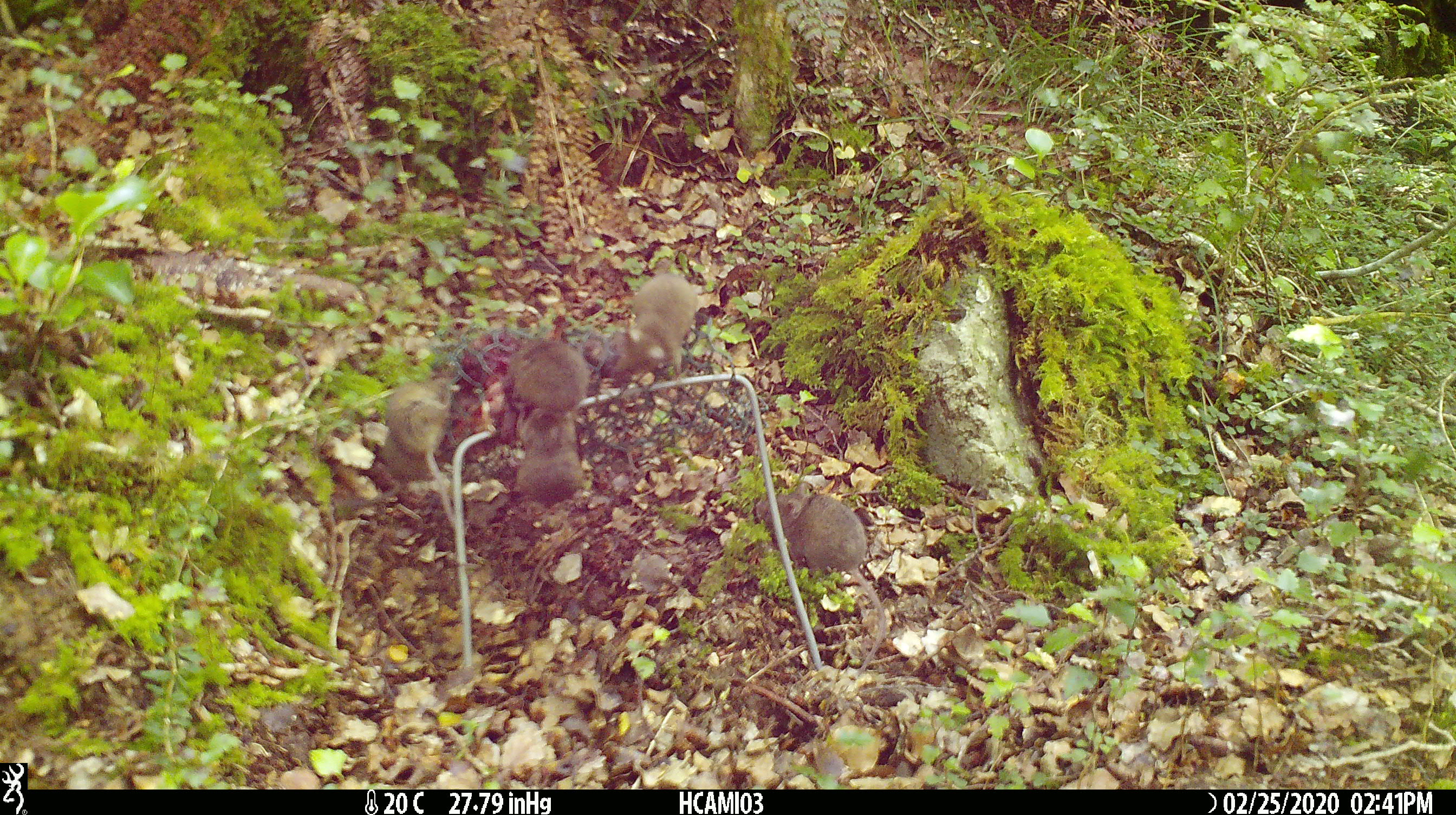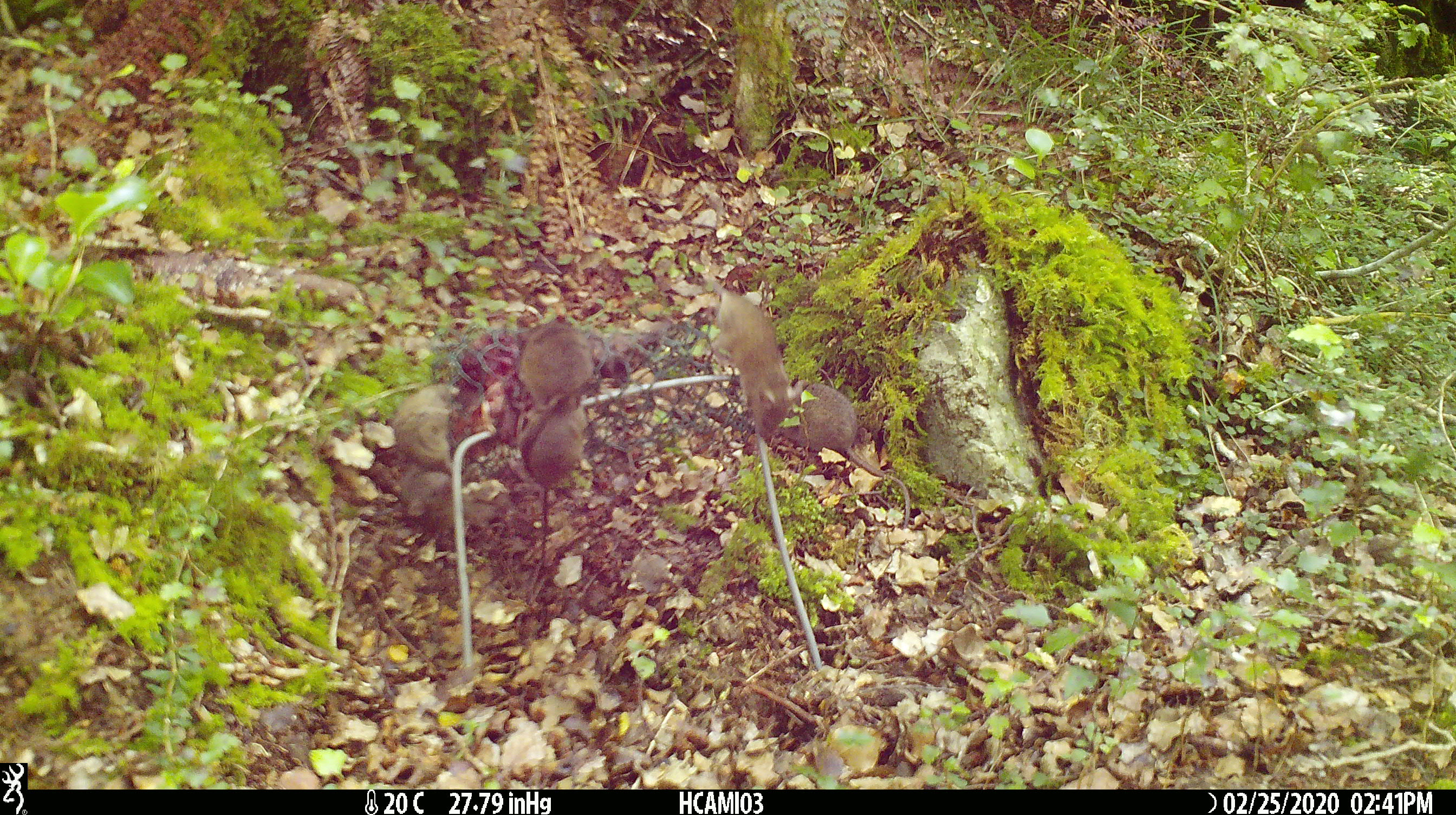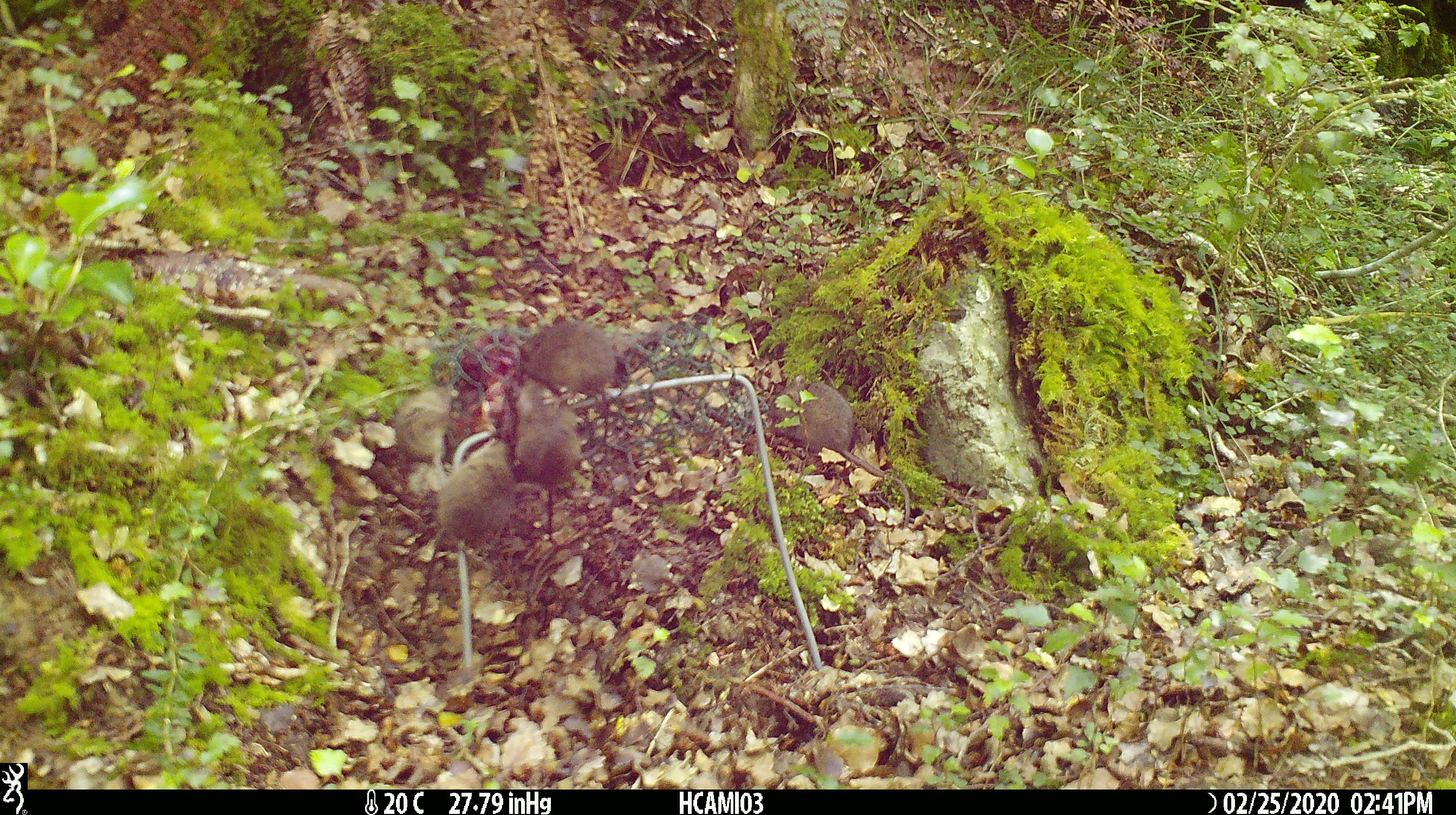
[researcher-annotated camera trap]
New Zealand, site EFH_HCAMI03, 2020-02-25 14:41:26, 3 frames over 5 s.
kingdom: Animalia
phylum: Chordata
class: Mammalia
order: Rodentia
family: Muridae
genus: Mus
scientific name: Mus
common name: mouse